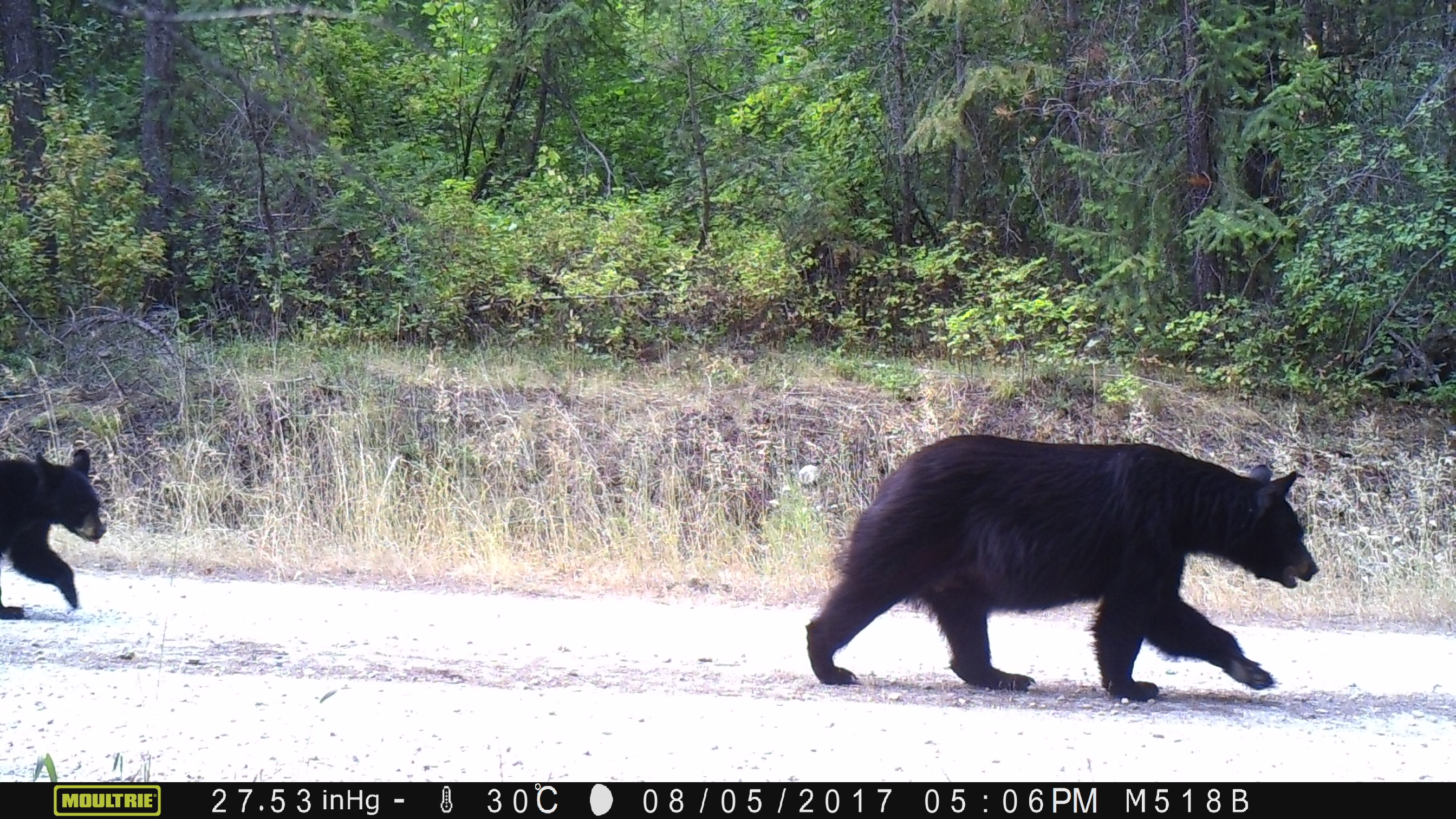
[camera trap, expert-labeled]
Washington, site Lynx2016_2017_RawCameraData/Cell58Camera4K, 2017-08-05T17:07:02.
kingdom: Animalia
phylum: Chordata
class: Mammalia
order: Carnivora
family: Ursidae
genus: Ursus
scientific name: Ursus americanus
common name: american black bear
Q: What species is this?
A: Ursus americanus (american black bear).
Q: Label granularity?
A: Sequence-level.